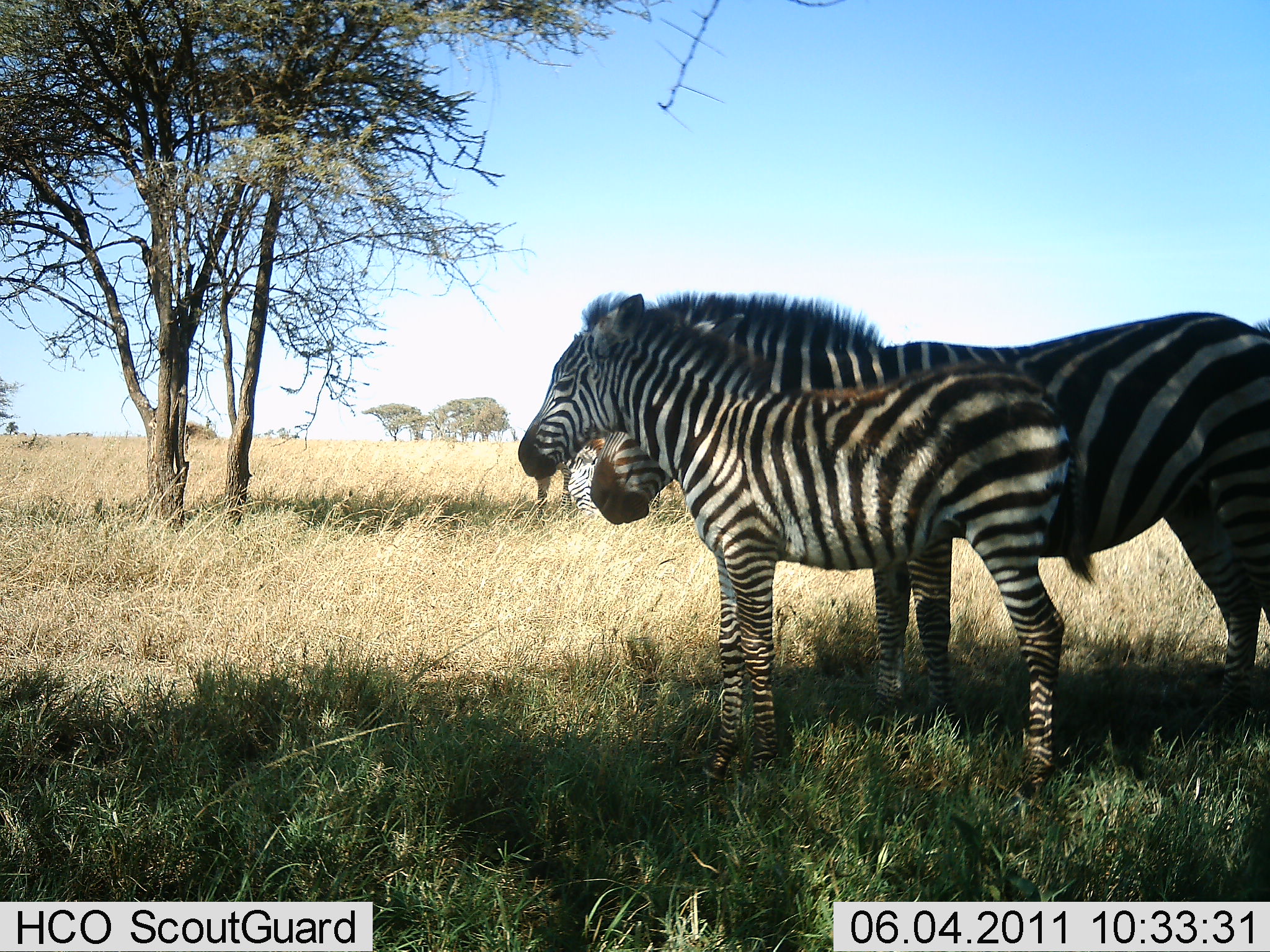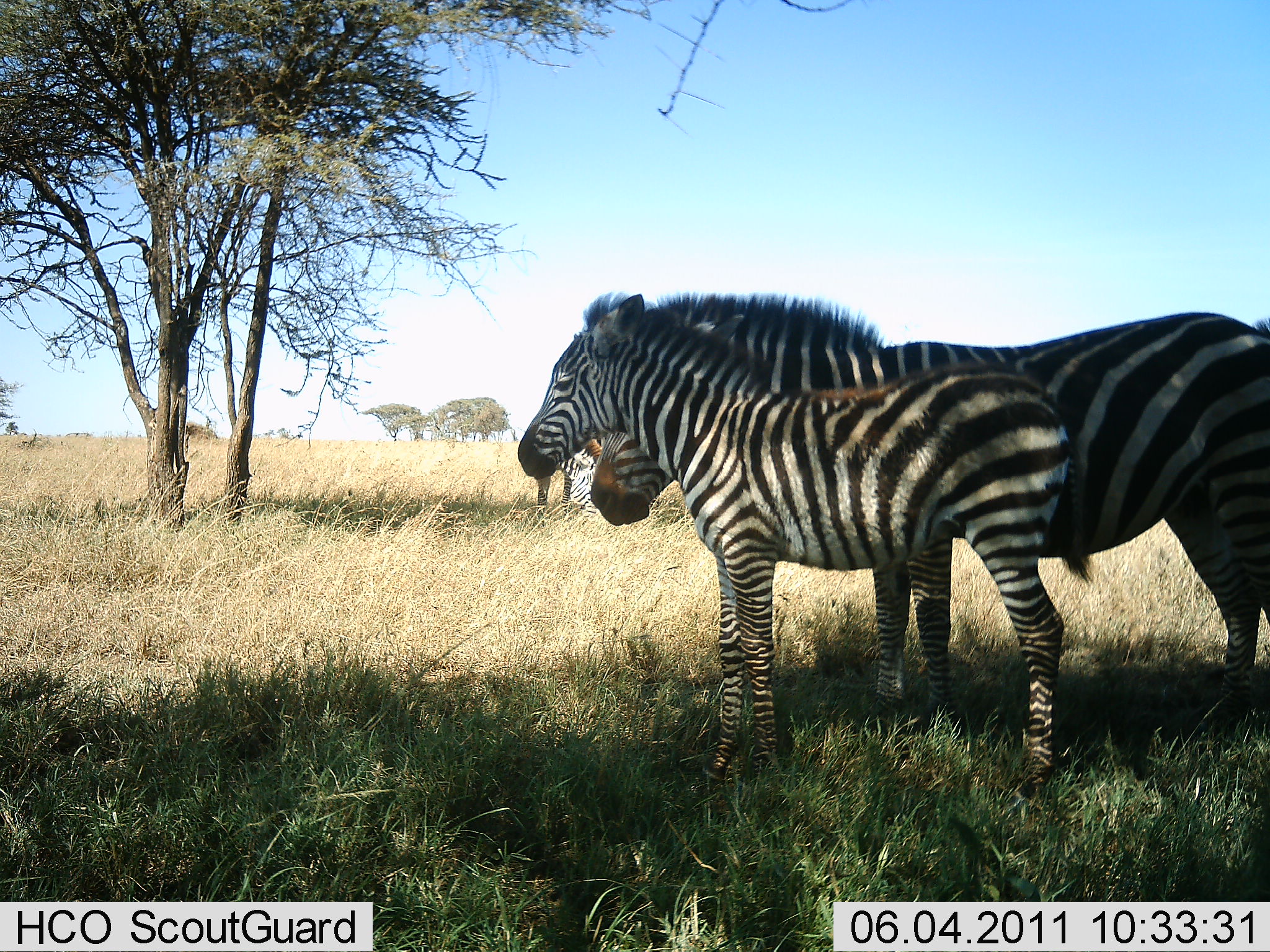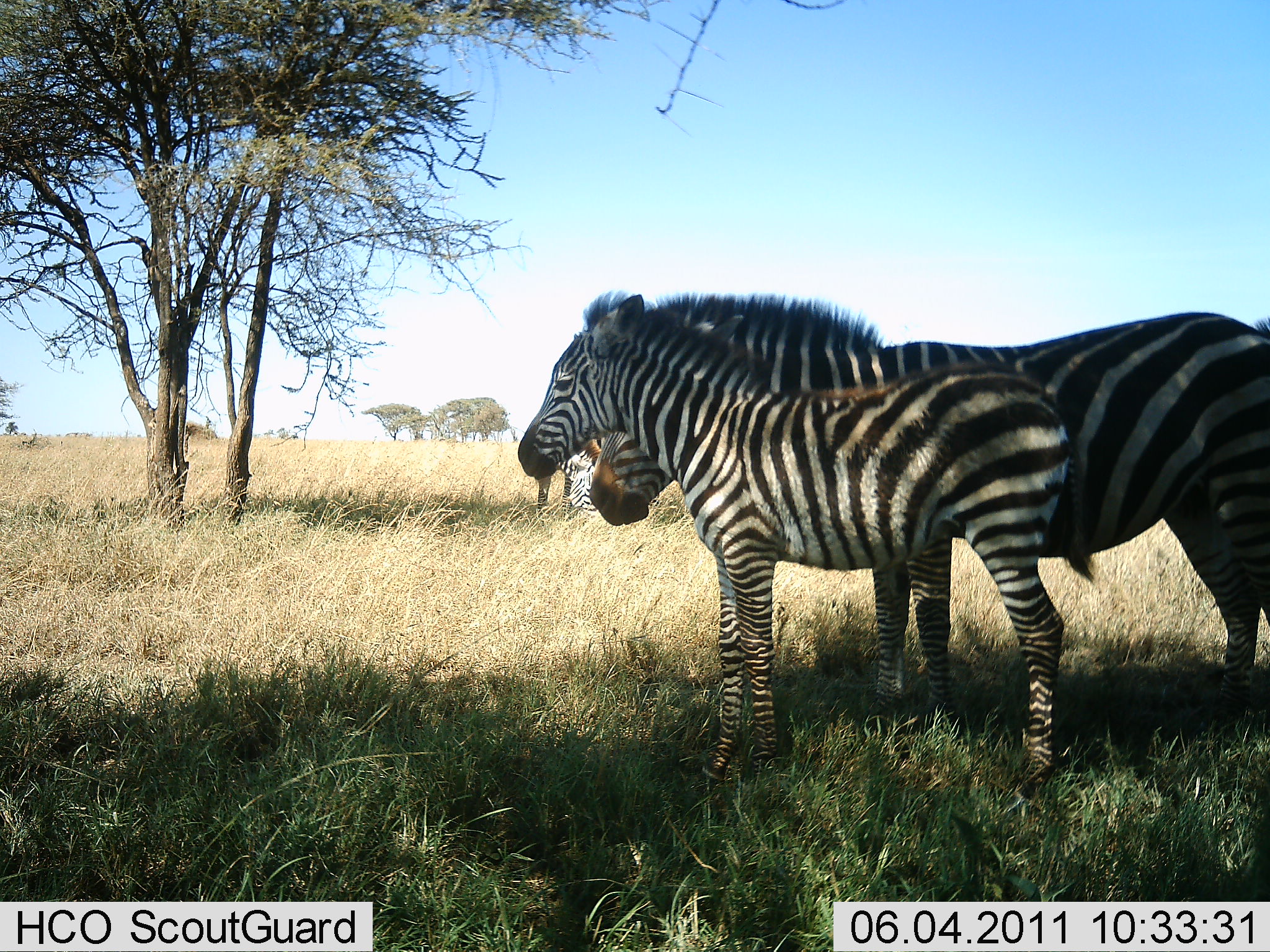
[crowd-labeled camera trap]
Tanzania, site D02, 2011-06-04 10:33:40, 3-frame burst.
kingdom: Animalia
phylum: Chordata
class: Mammalia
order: Perissodactyla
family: Equidae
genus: Equus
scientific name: Equus quagga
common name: plains zebra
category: zebra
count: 3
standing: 91%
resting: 0%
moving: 0%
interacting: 0%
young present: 82%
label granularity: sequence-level